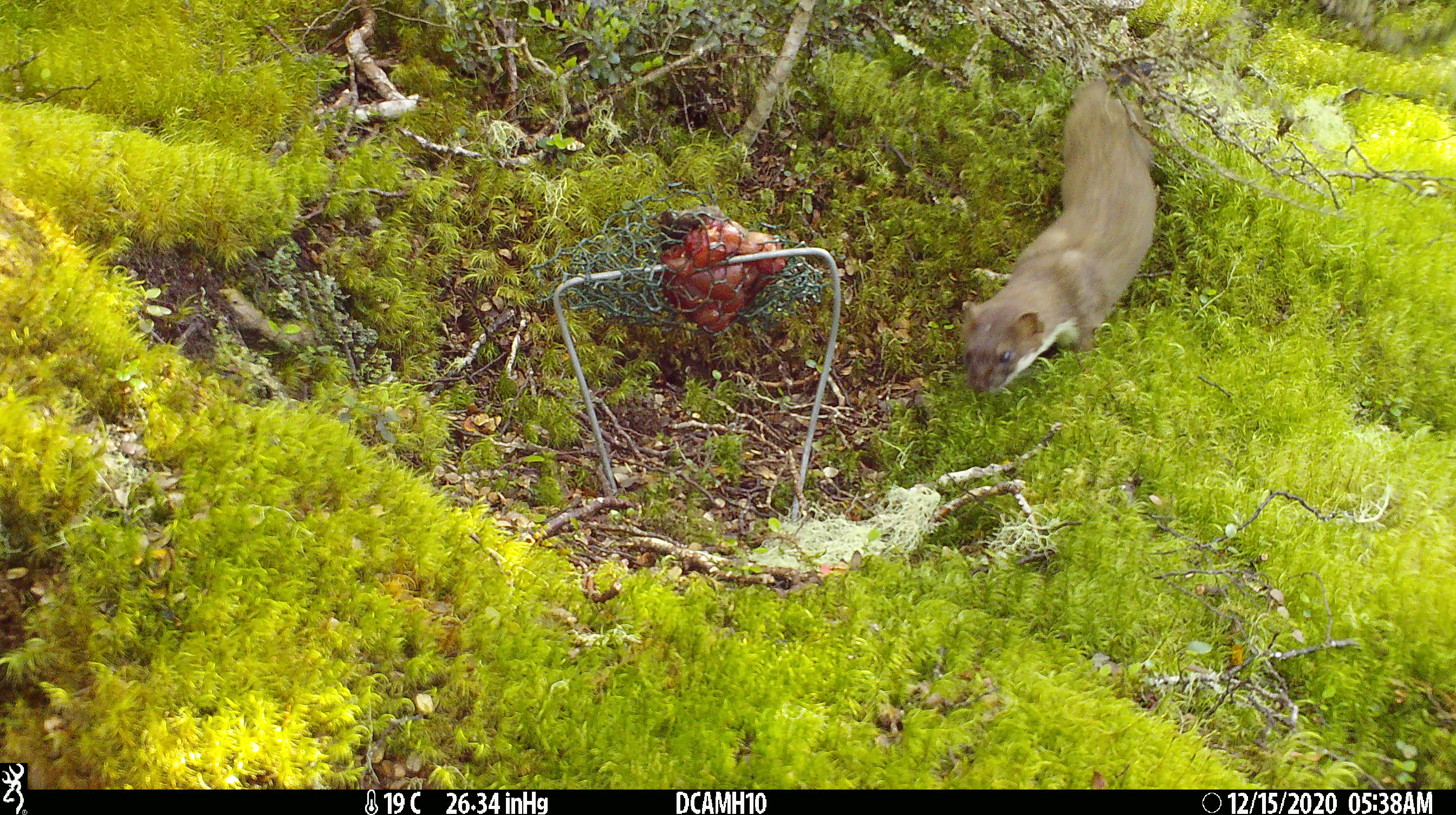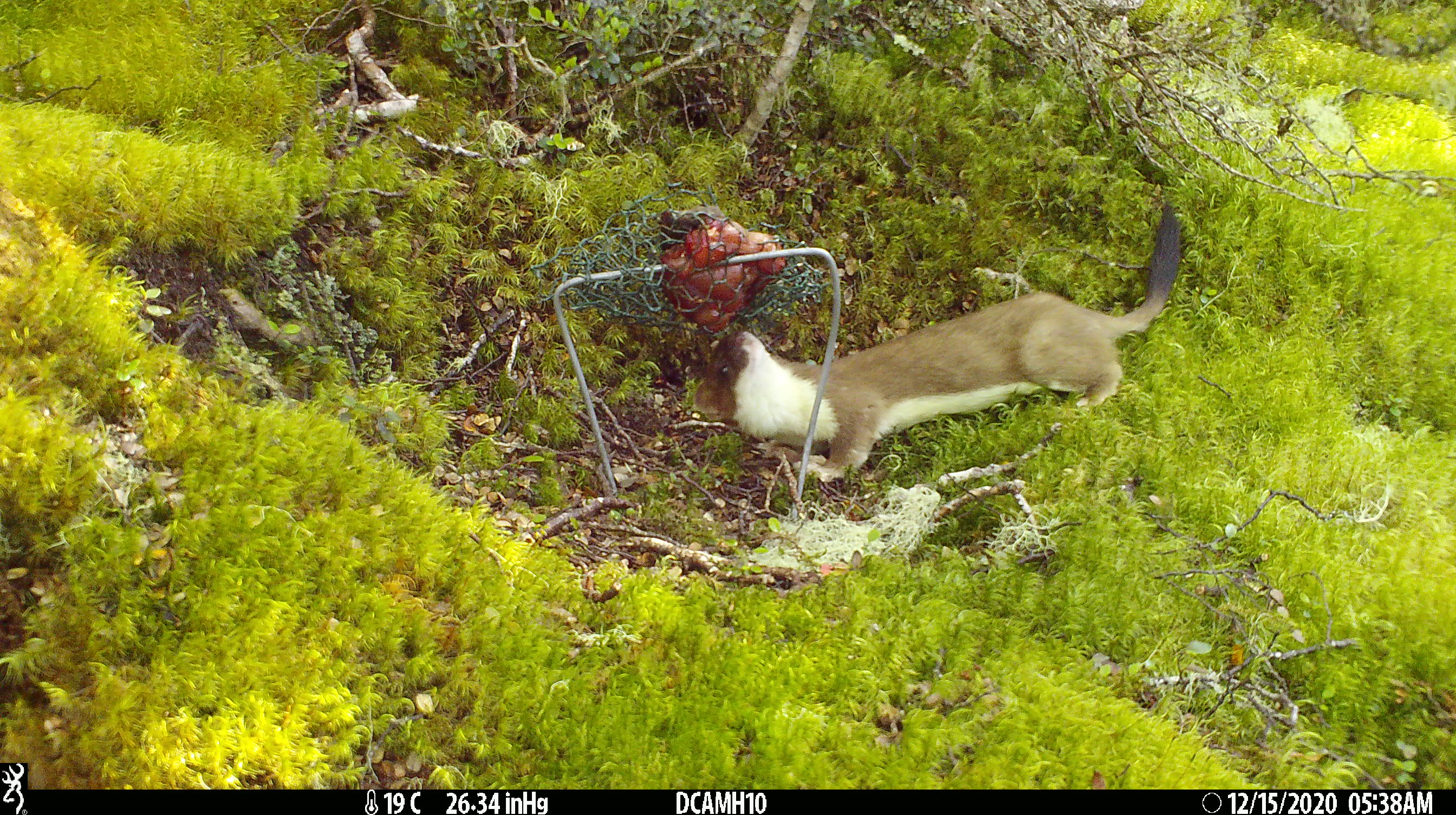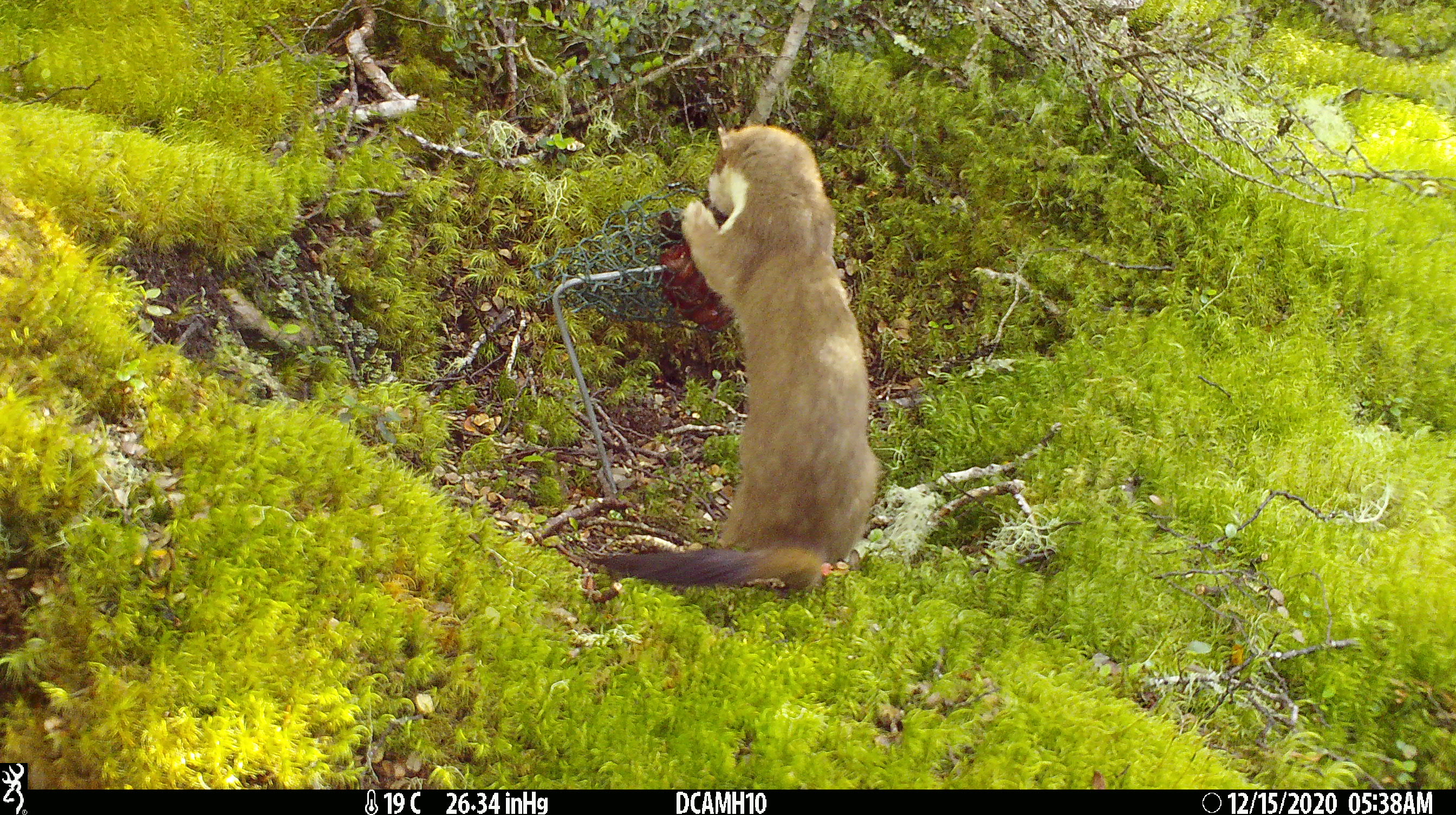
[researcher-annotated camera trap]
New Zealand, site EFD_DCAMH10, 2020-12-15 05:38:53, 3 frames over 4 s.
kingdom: Animalia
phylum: Chordata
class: Mammalia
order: Carnivora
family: Mustelidae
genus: Mustela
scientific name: Mustela erminea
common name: stoat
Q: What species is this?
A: Stoat (Mustela erminea).